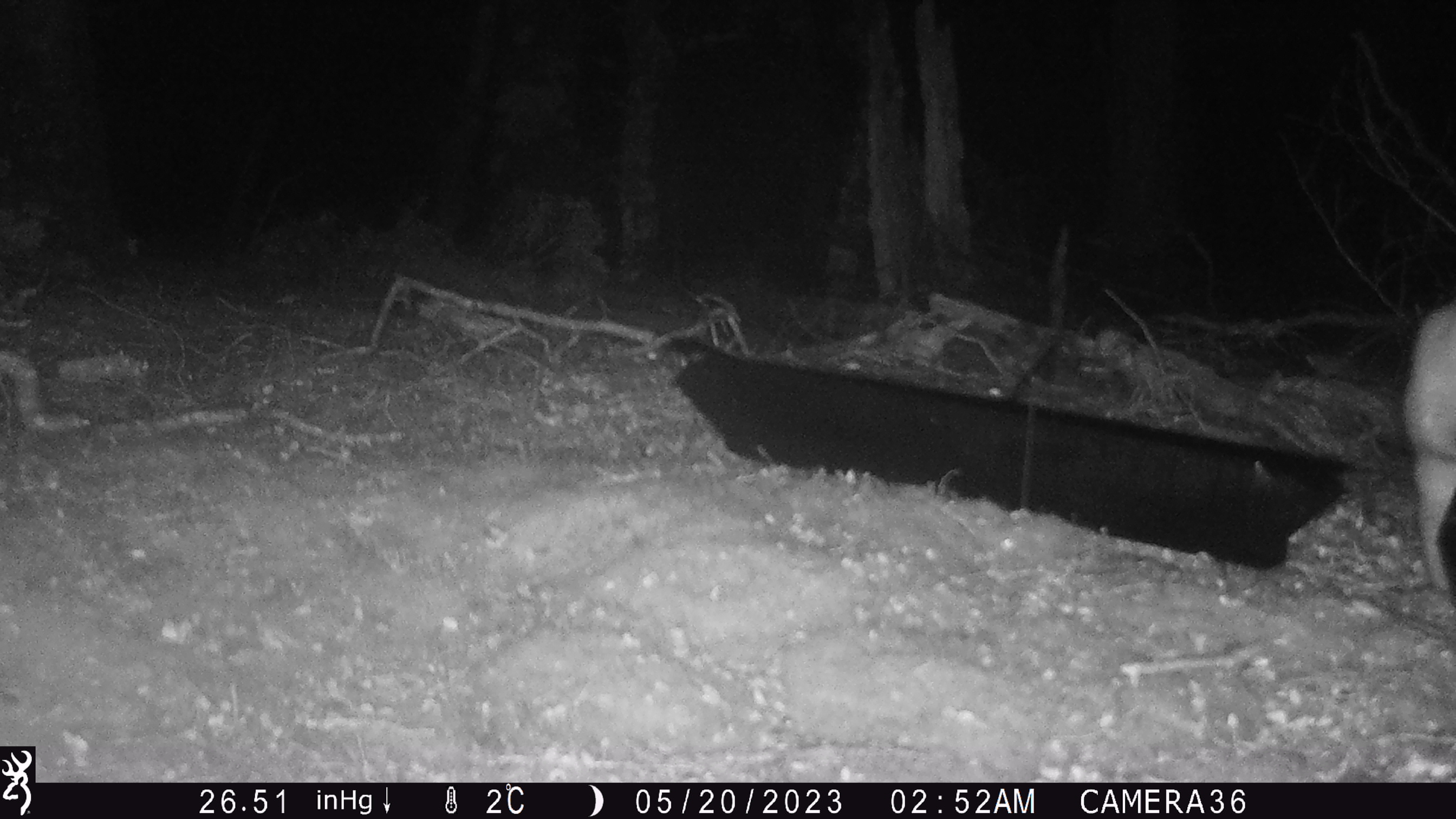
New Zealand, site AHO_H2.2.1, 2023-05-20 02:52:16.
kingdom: Animalia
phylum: Chordata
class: Mammalia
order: Diprotodontia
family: Phalangeridae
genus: Trichosurus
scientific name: Trichosurus vulpecula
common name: common brushtail possum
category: possum